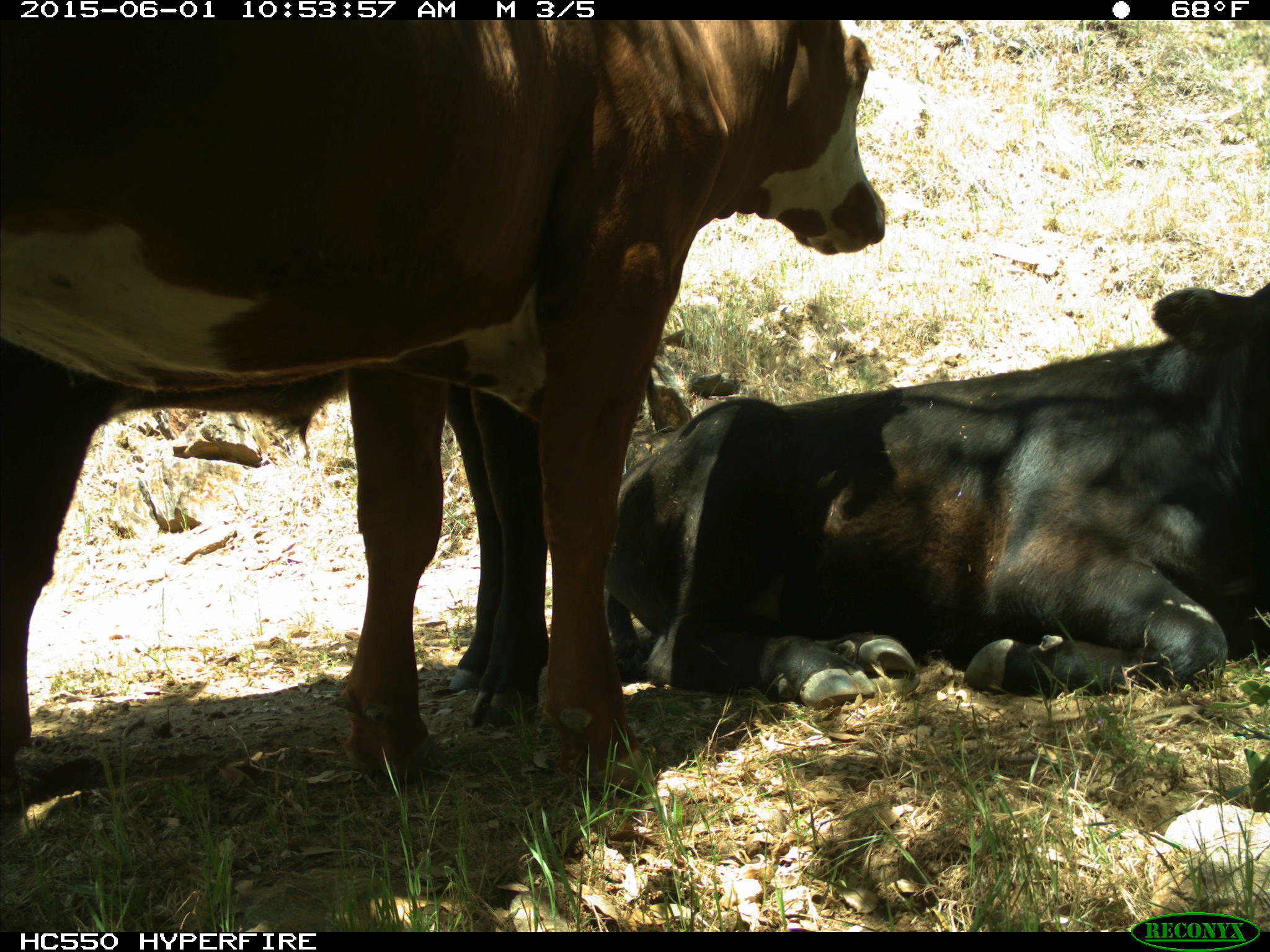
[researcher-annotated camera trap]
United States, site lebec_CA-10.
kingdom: Animalia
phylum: Chordata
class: Mammalia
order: Artiodactyla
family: Bovidae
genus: Bos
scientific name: Bos taurus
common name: domestic cow